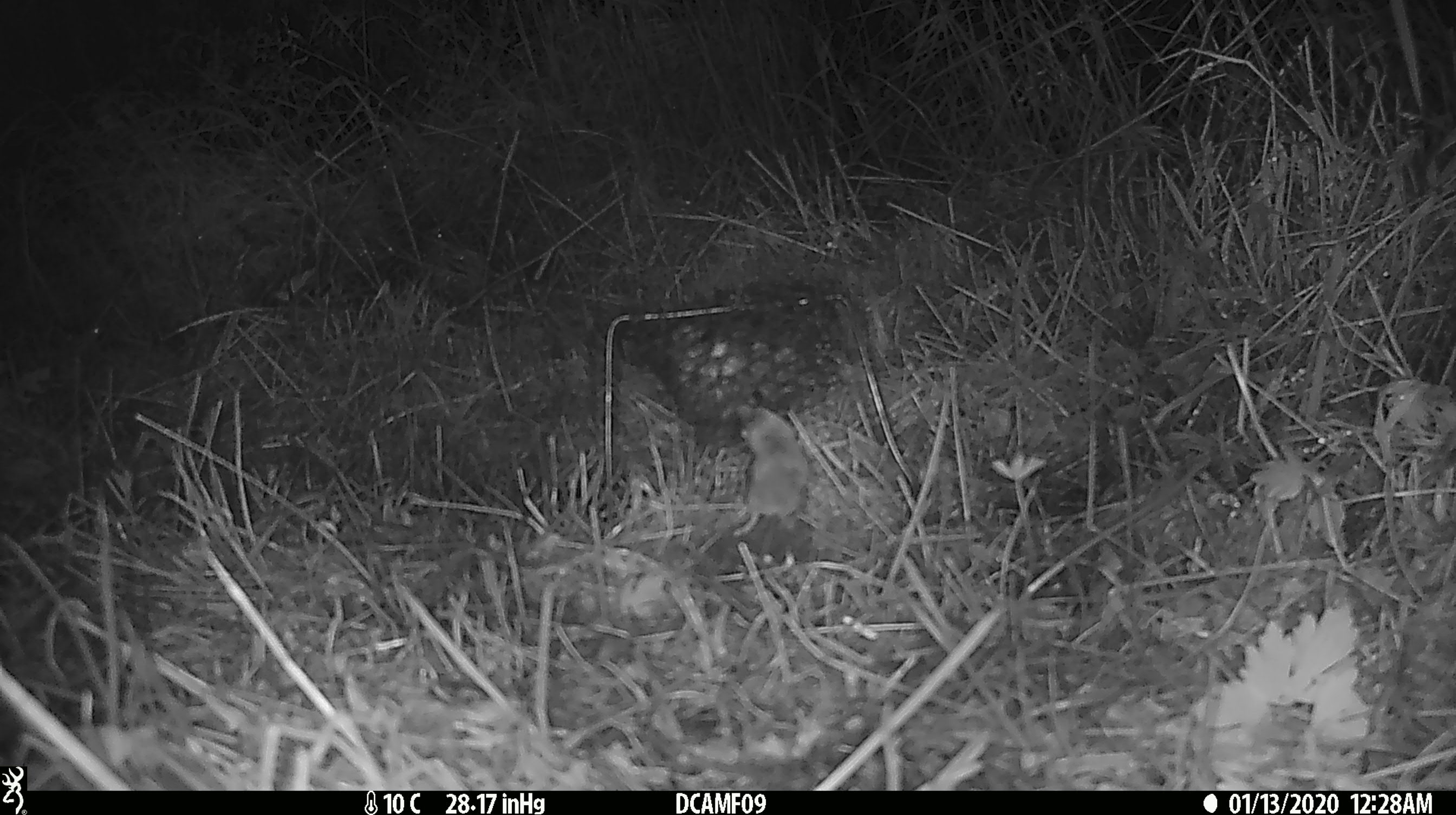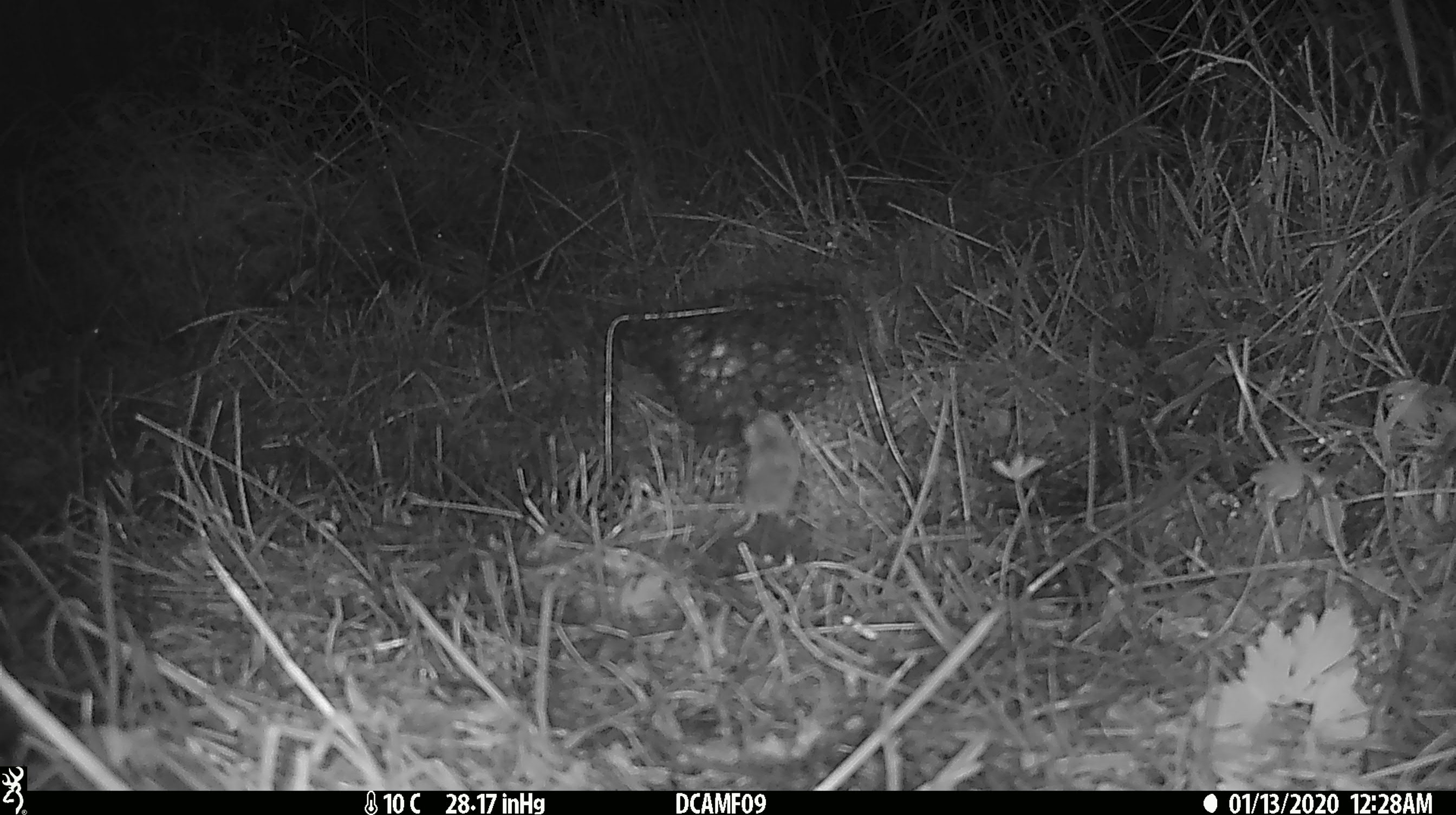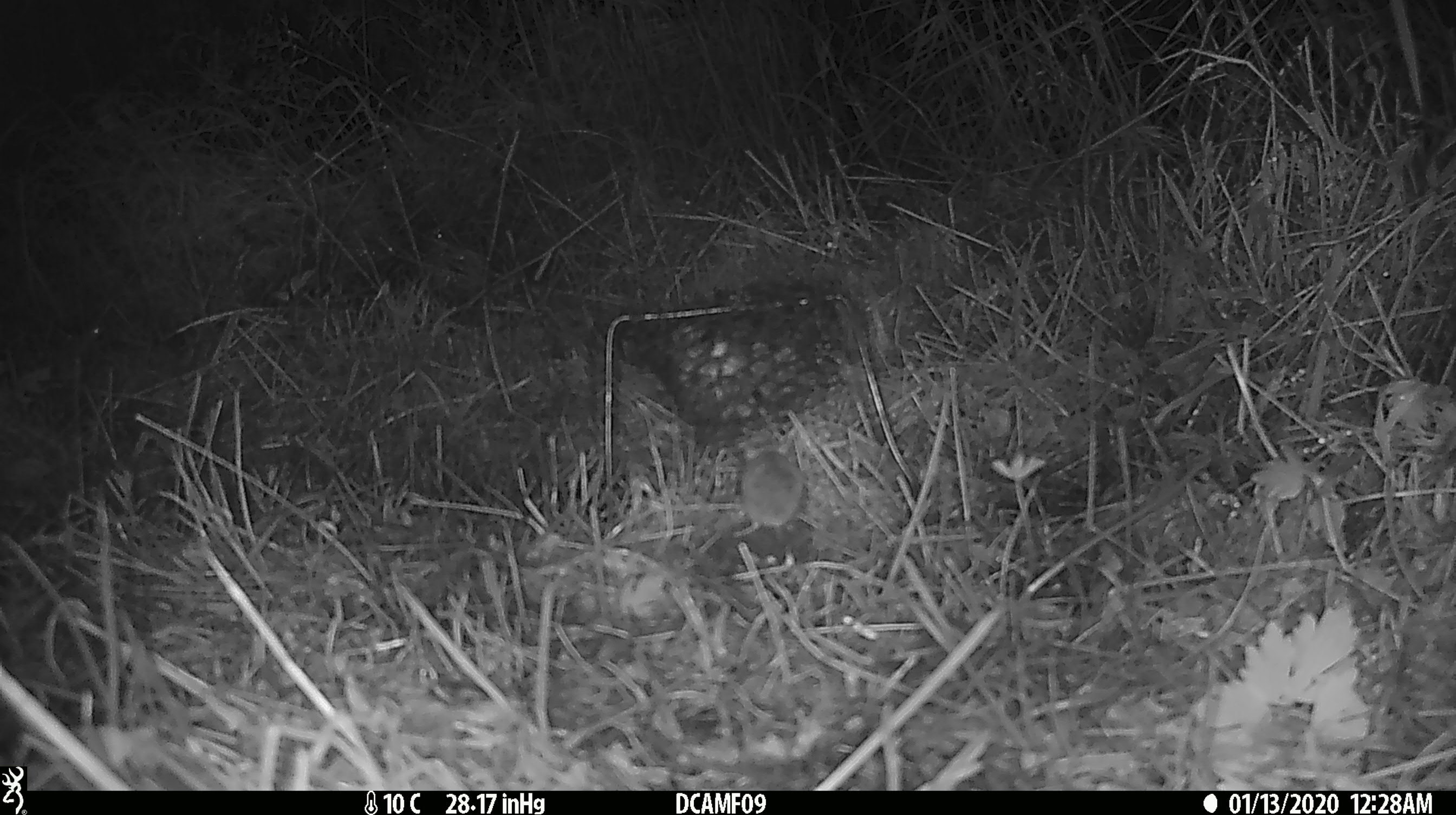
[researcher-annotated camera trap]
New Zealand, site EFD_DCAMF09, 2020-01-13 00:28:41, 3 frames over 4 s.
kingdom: Animalia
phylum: Chordata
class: Mammalia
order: Rodentia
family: Muridae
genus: Mus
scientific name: Mus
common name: mouse